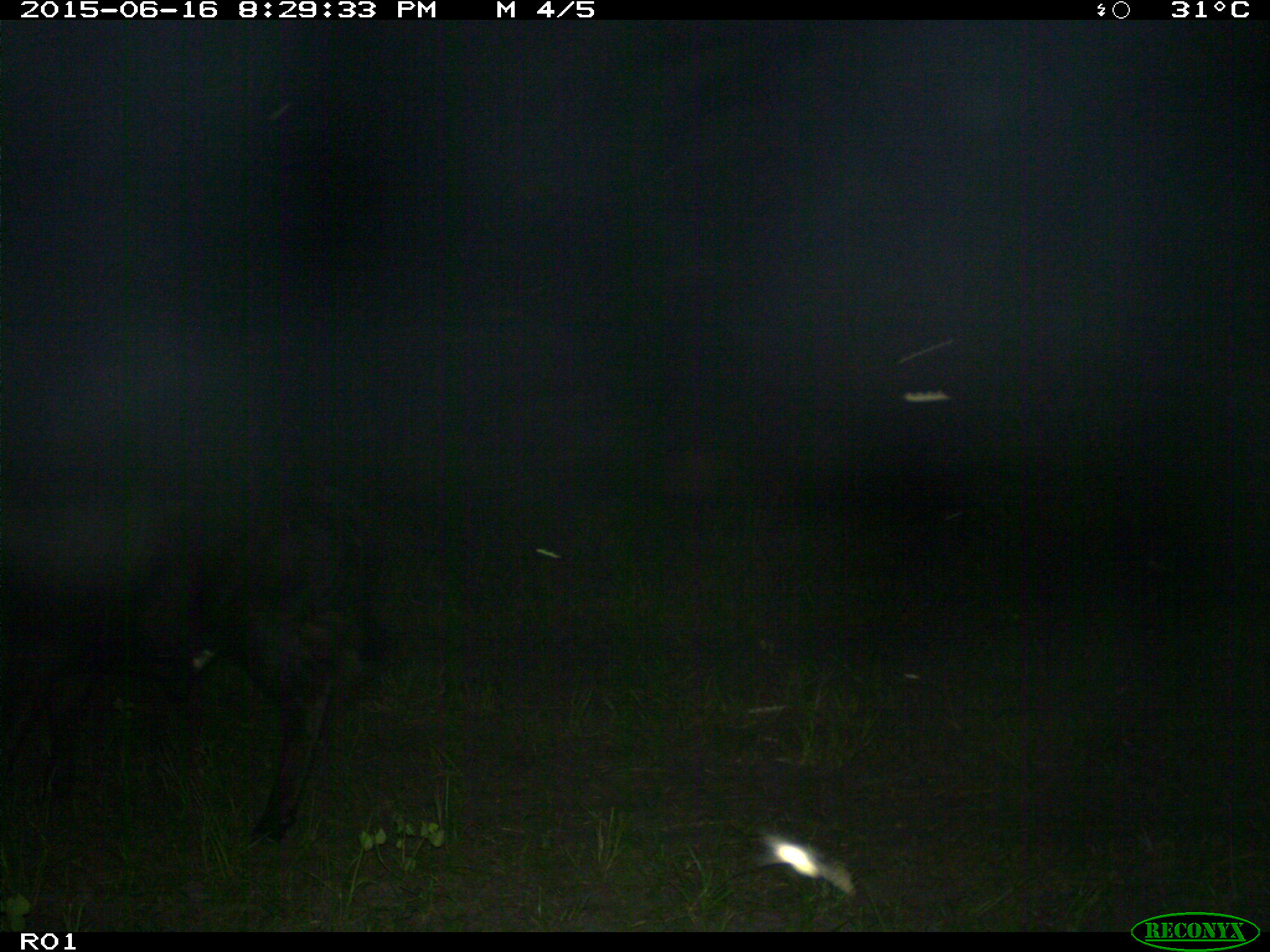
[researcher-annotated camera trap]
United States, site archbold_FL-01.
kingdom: Animalia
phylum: Chordata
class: Mammalia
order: Artiodactyla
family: Bovidae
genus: Bos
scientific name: Bos taurus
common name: domestic cow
Bos taurus (domestic cow).